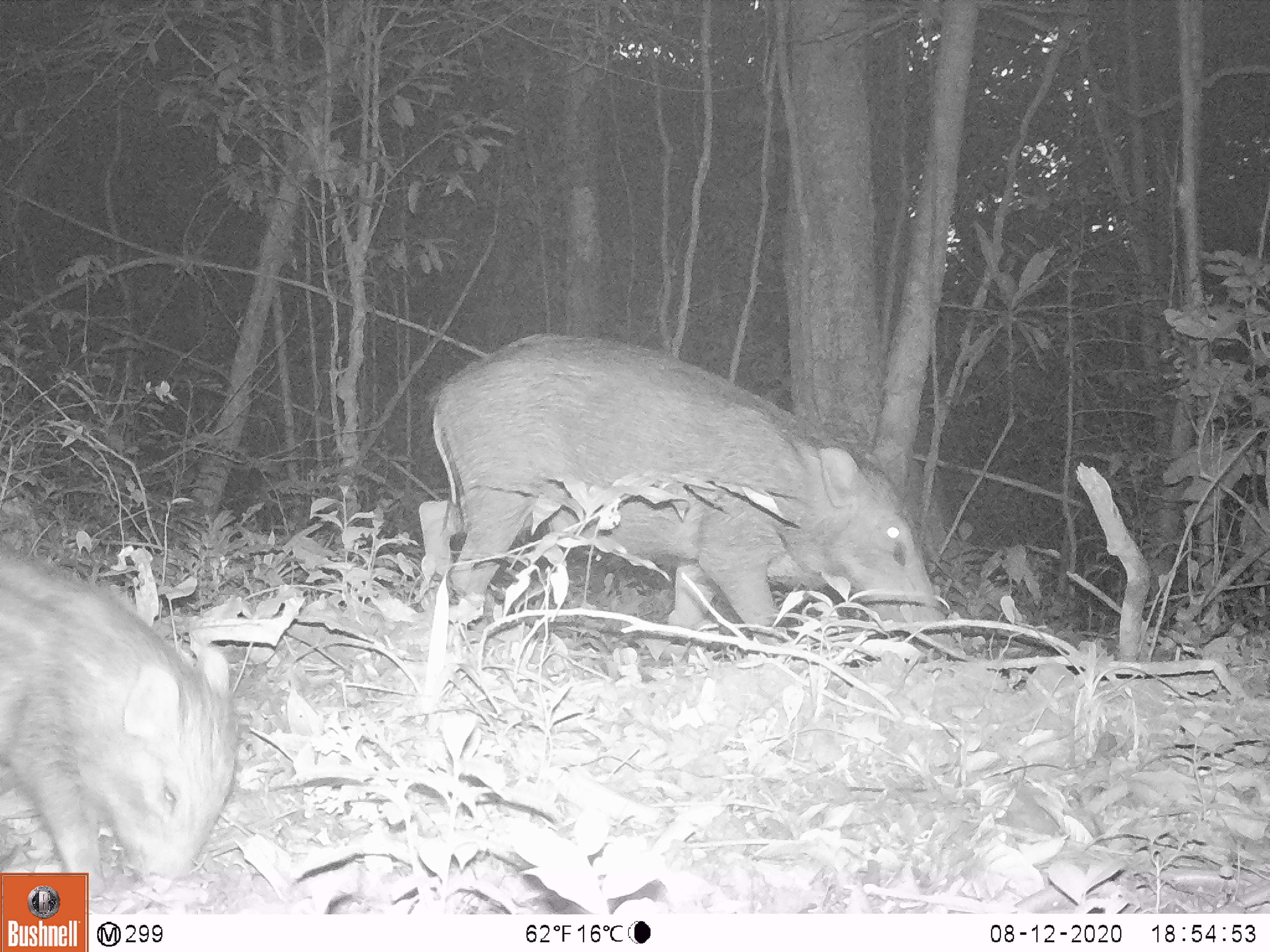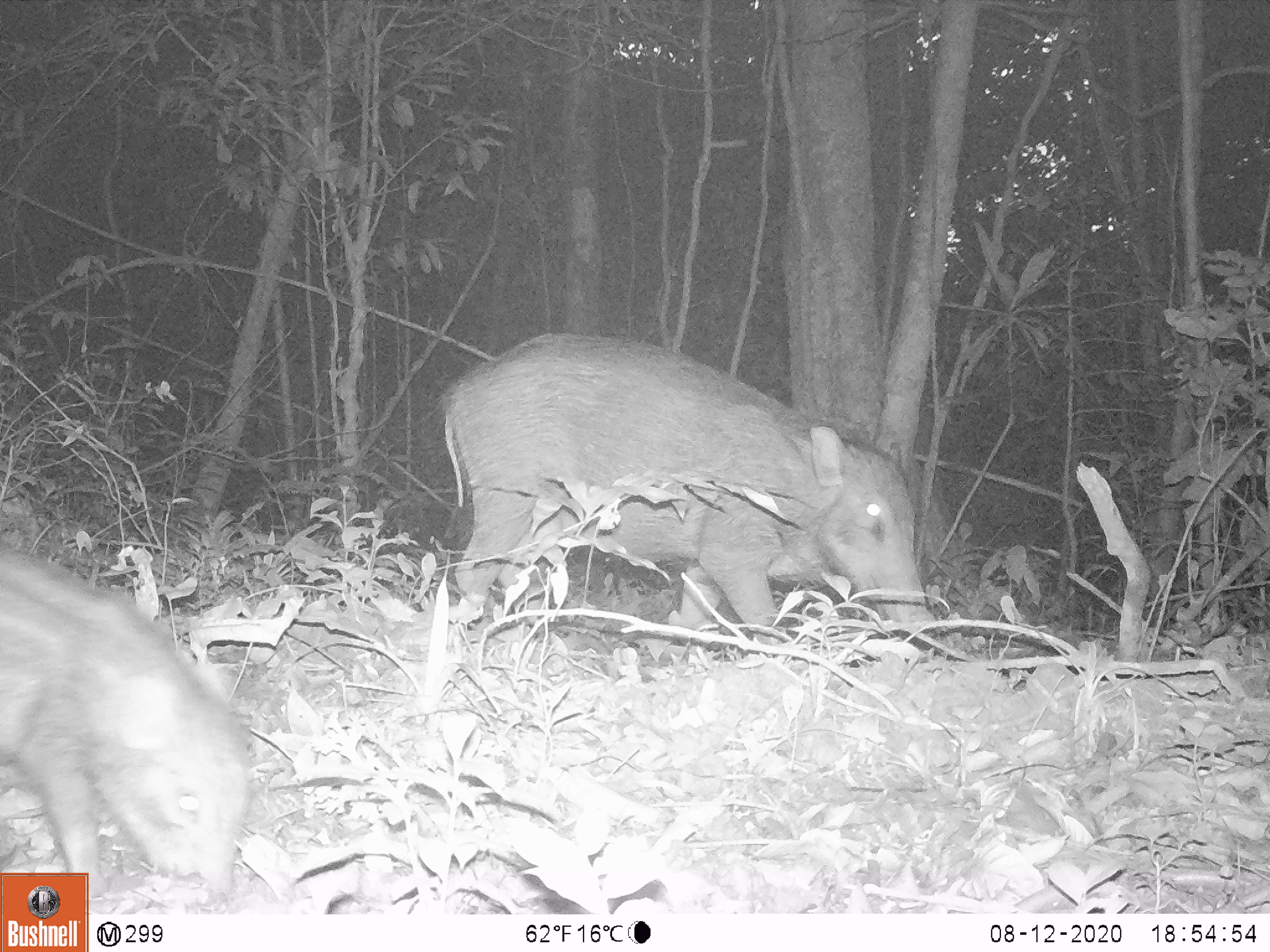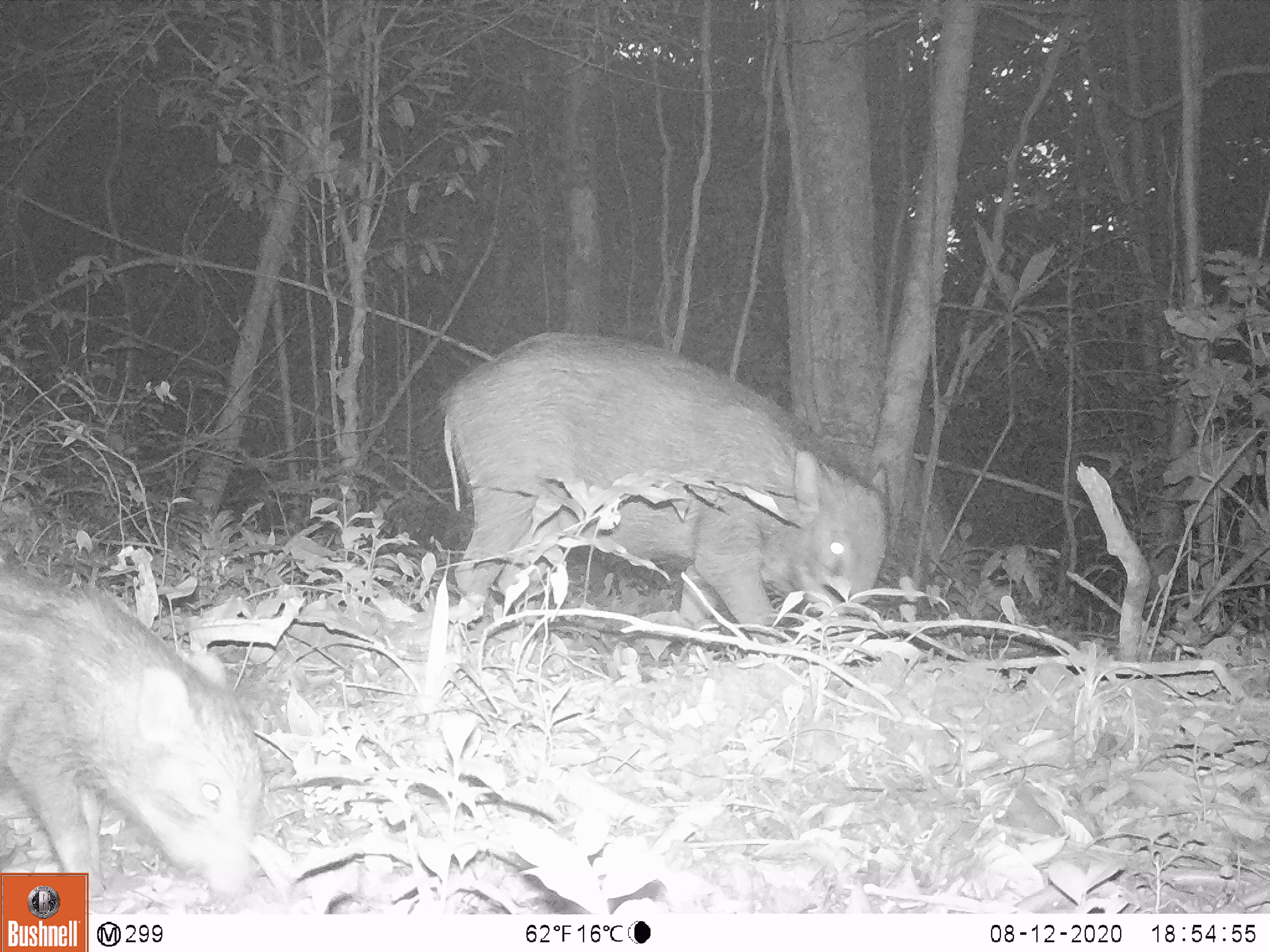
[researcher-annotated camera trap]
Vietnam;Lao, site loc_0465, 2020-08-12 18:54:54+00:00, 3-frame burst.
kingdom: Animalia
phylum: Chordata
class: Mammalia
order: Artiodactyla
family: Suidae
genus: Sus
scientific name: Sus scrofa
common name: eurasian wild pig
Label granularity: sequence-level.